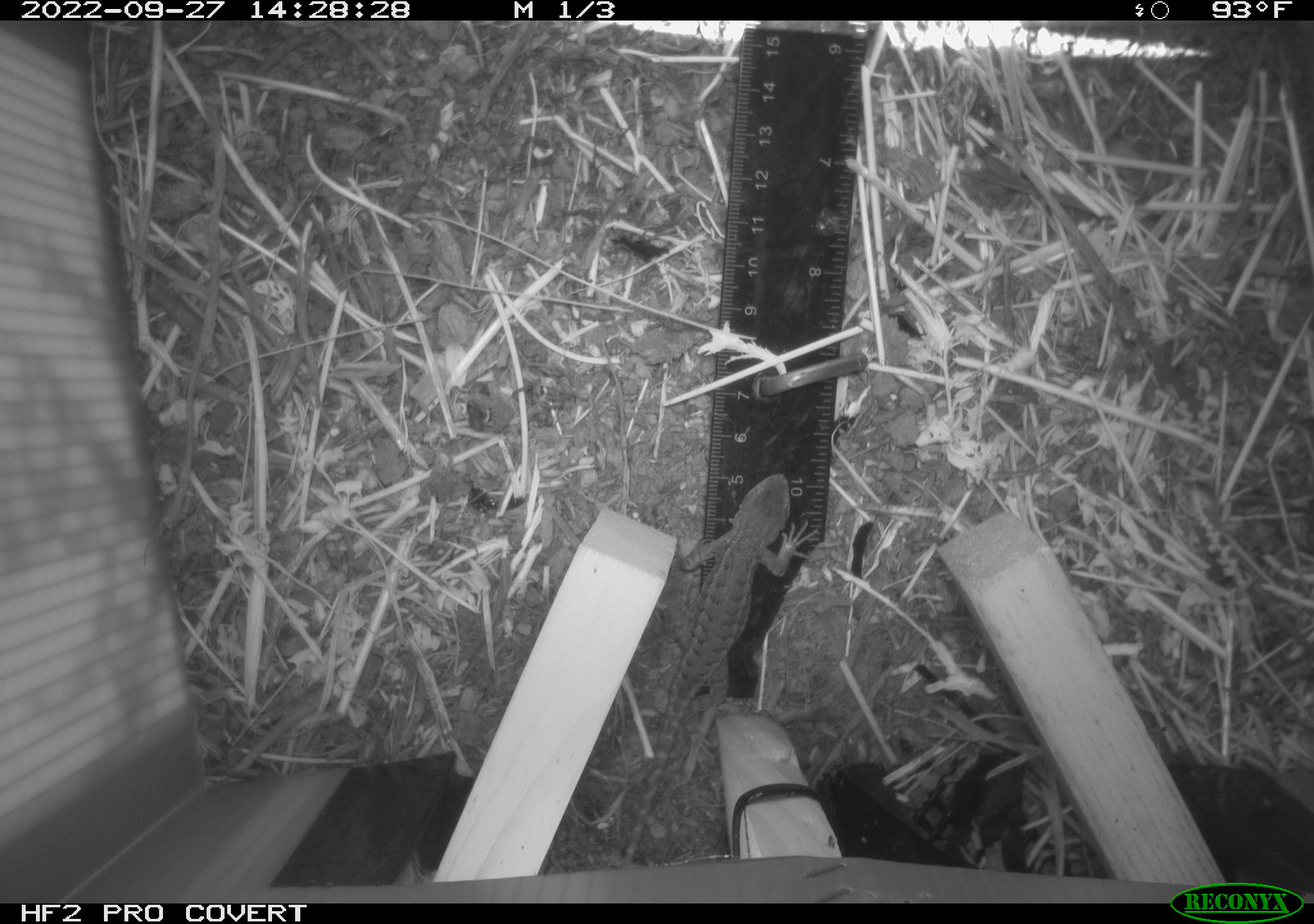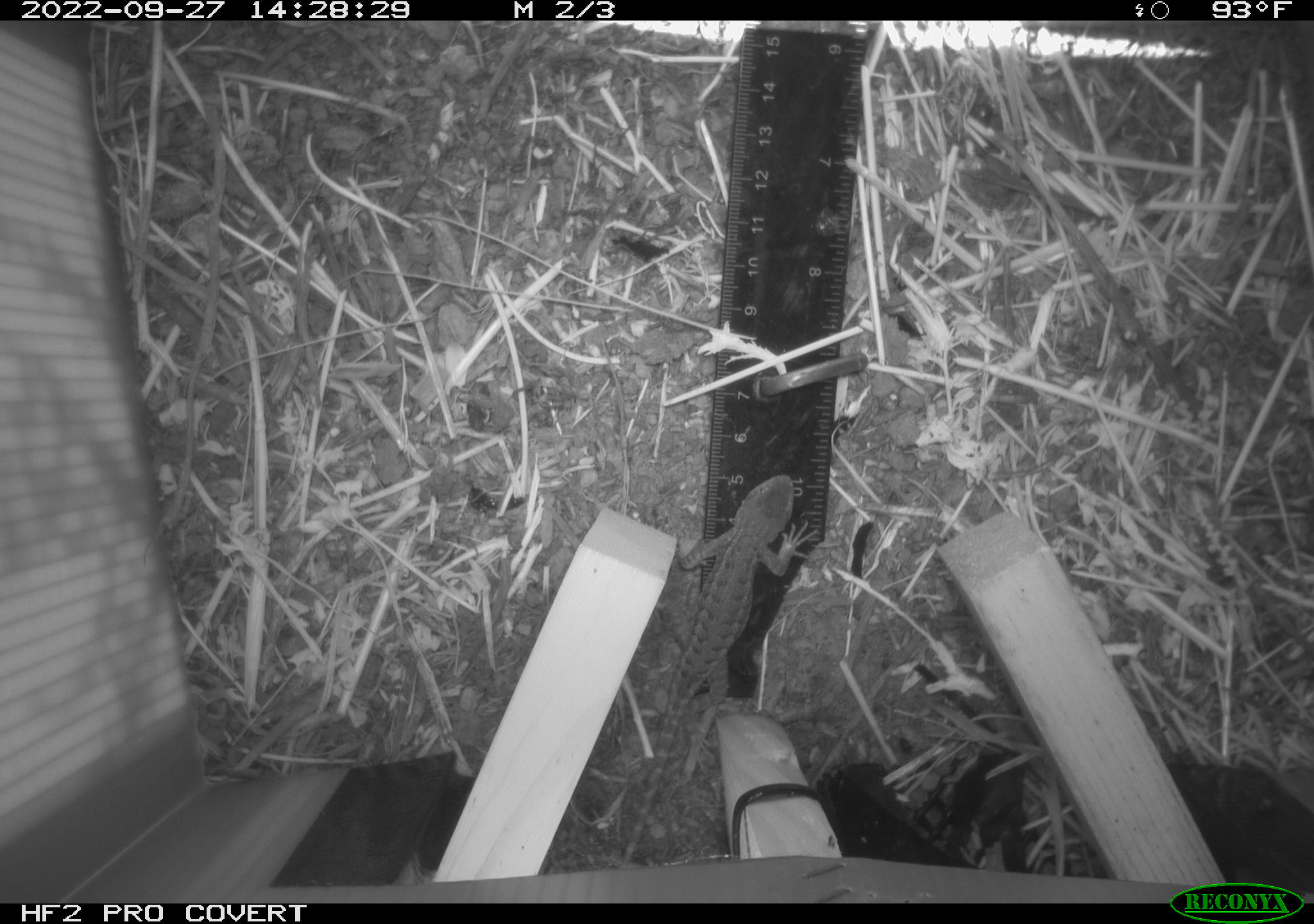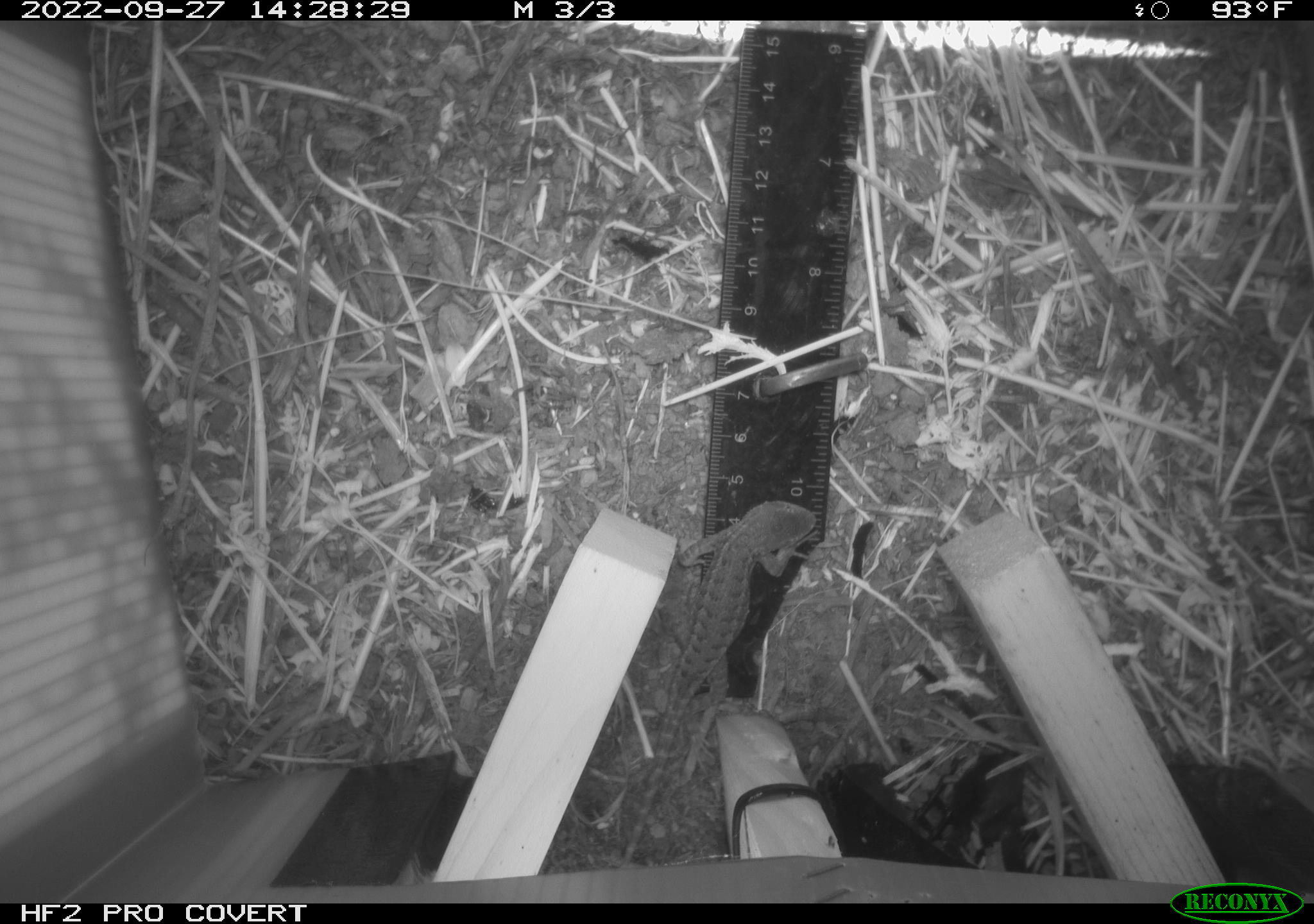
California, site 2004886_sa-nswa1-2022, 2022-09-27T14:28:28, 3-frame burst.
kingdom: Animalia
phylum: Chordata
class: Reptilia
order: Squamata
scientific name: Squamata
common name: lizards and snakes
Lizards and snakes (Squamata).